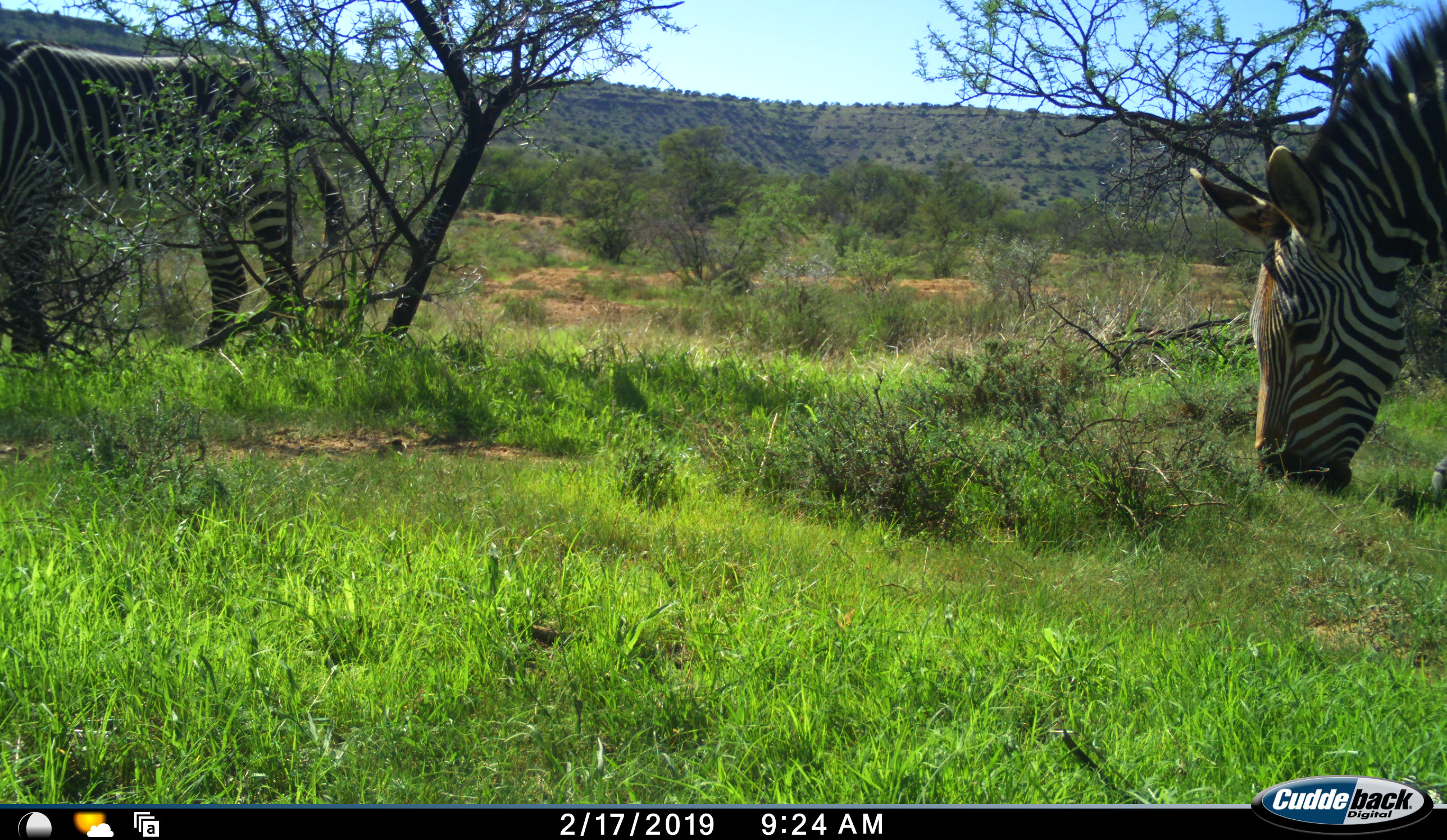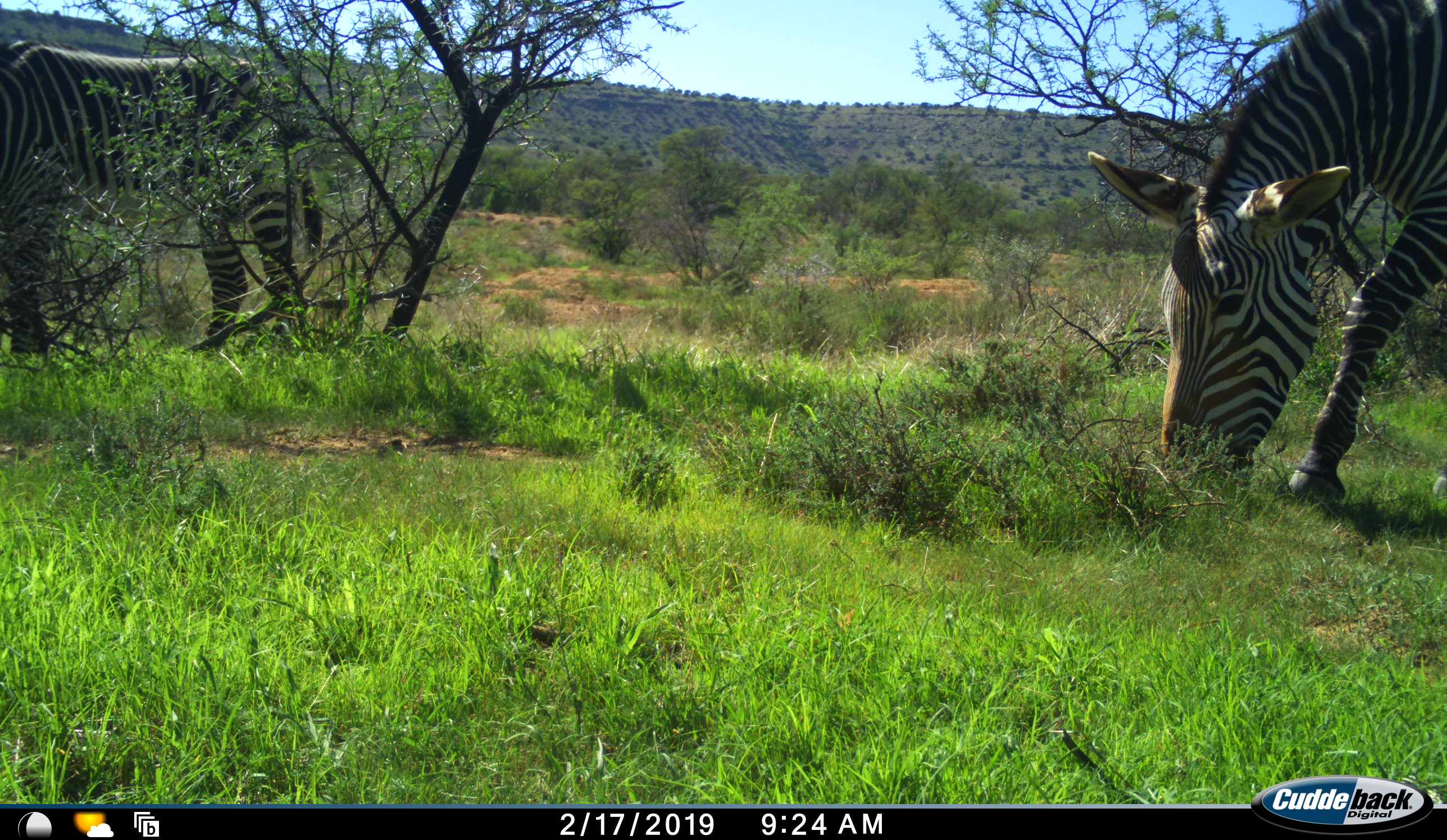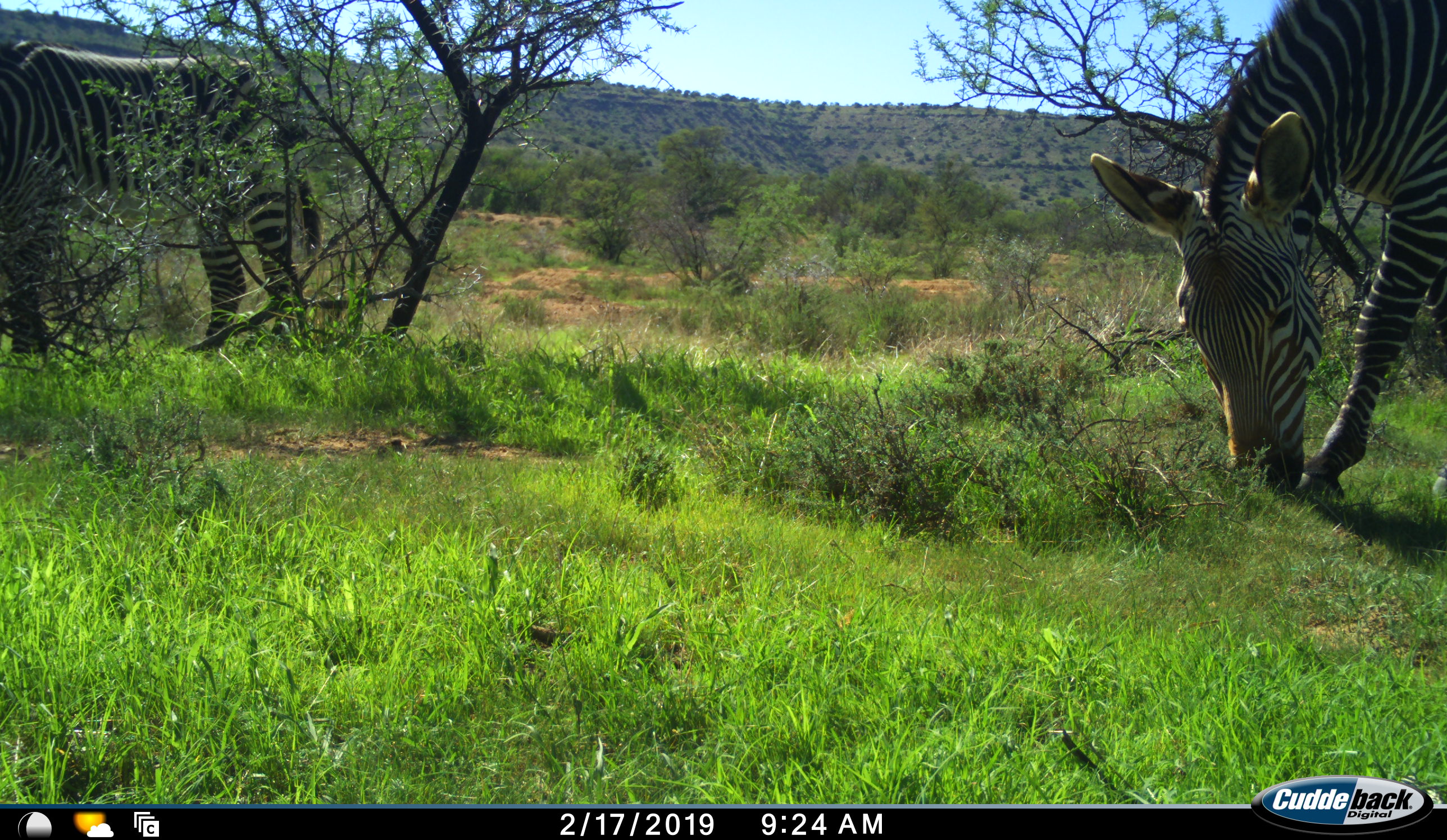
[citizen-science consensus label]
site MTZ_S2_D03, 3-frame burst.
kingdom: Animalia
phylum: Chordata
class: Mammalia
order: Perissodactyla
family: Equidae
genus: Equus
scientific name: Equus zebra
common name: mountain zebra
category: zebramountain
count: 2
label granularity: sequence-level